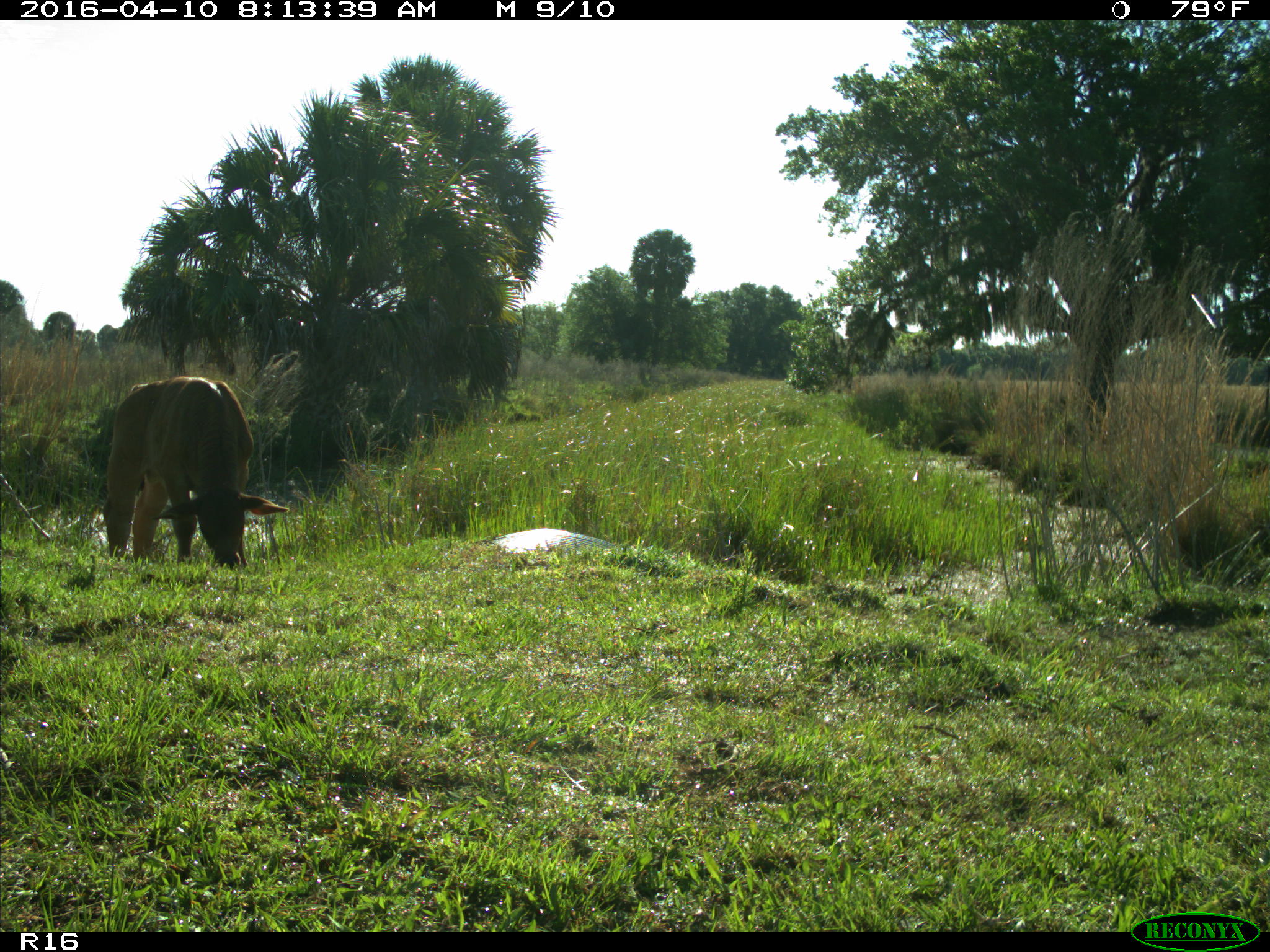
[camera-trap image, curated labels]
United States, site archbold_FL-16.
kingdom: Animalia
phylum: Chordata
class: Mammalia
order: Artiodactyla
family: Bovidae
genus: Bos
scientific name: Bos taurus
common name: domestic cow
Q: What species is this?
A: Bos taurus (domestic cow).